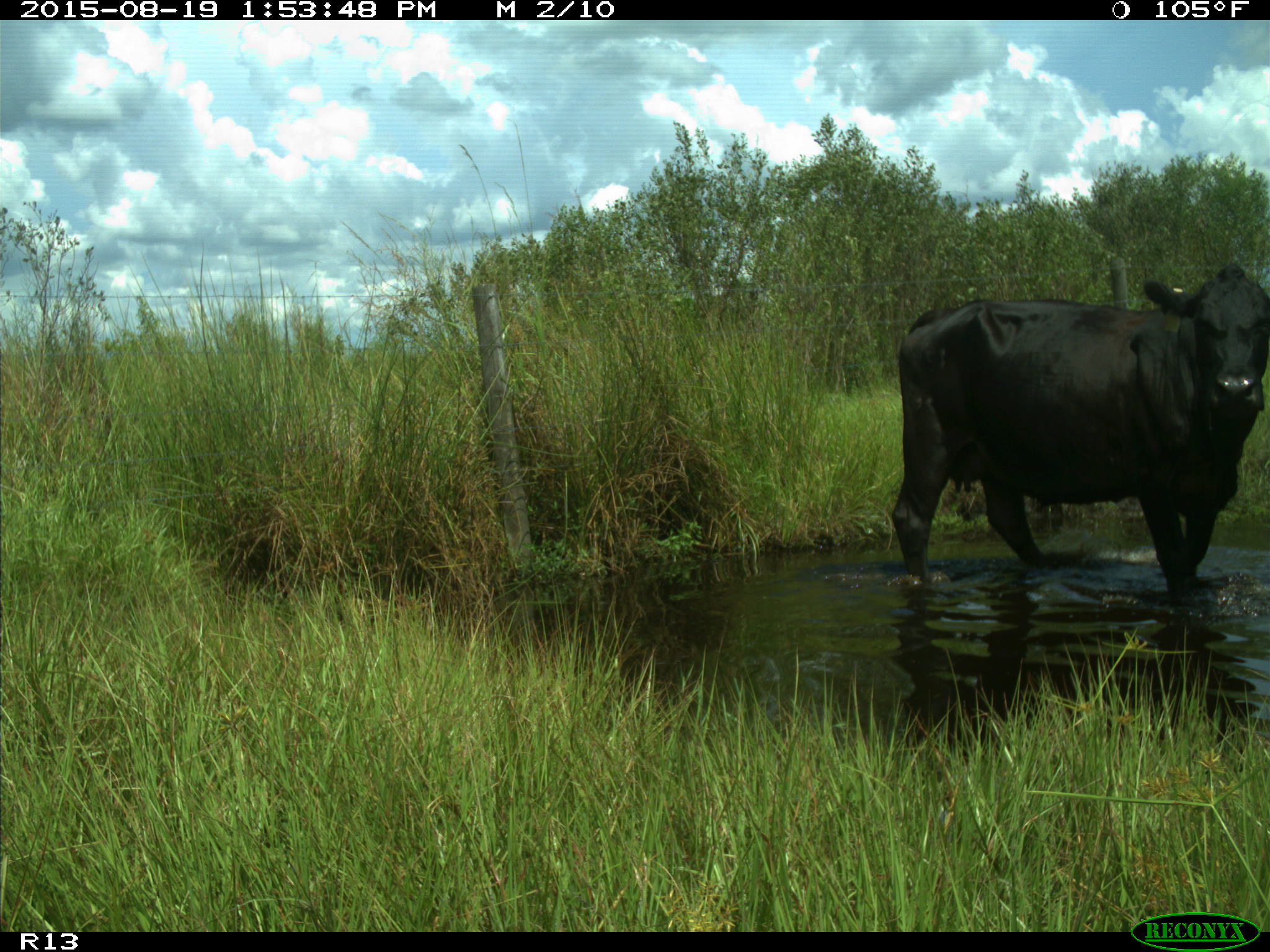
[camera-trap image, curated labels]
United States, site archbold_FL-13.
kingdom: Animalia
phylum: Chordata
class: Mammalia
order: Artiodactyla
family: Bovidae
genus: Bos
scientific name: Bos taurus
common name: domestic cow